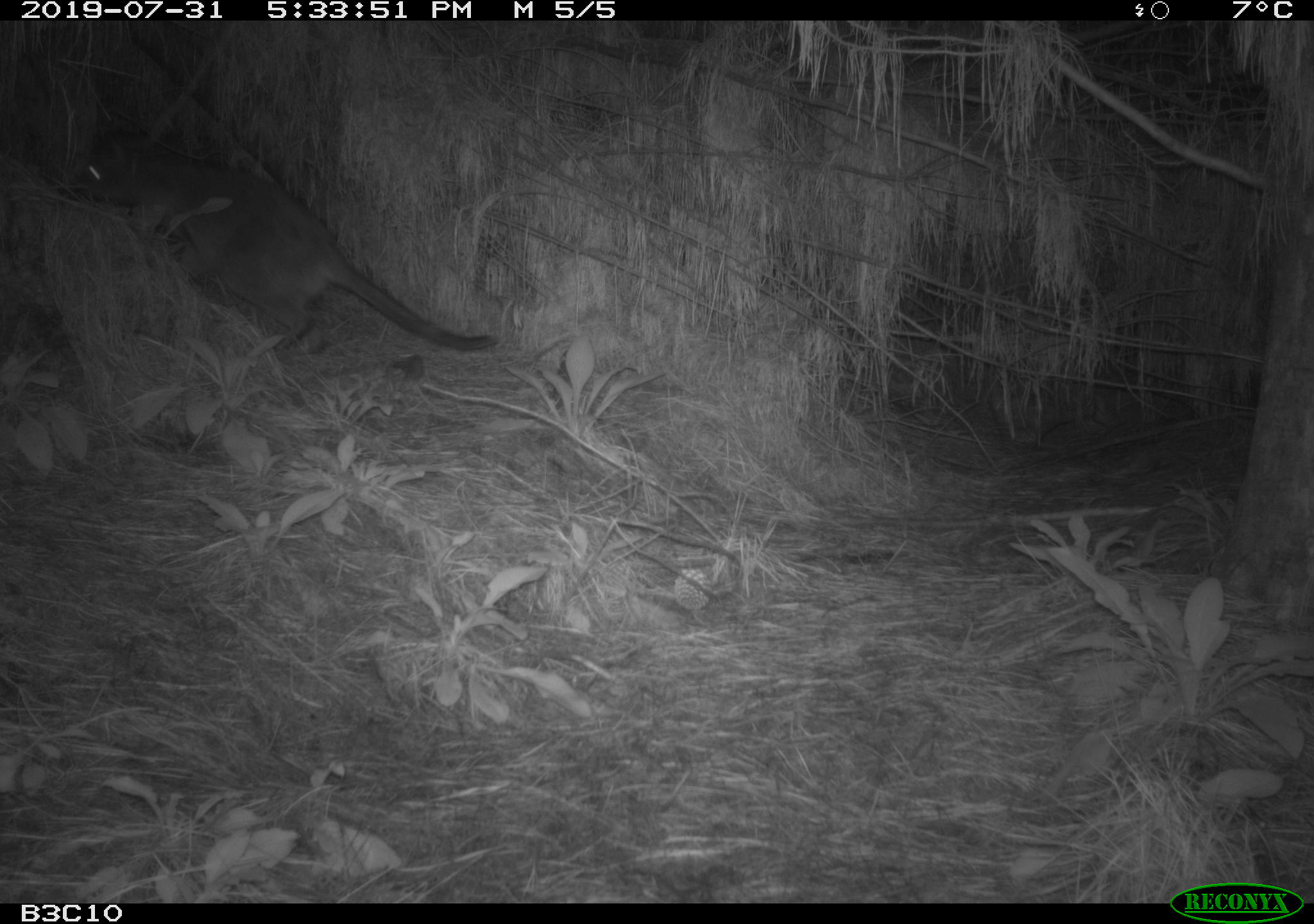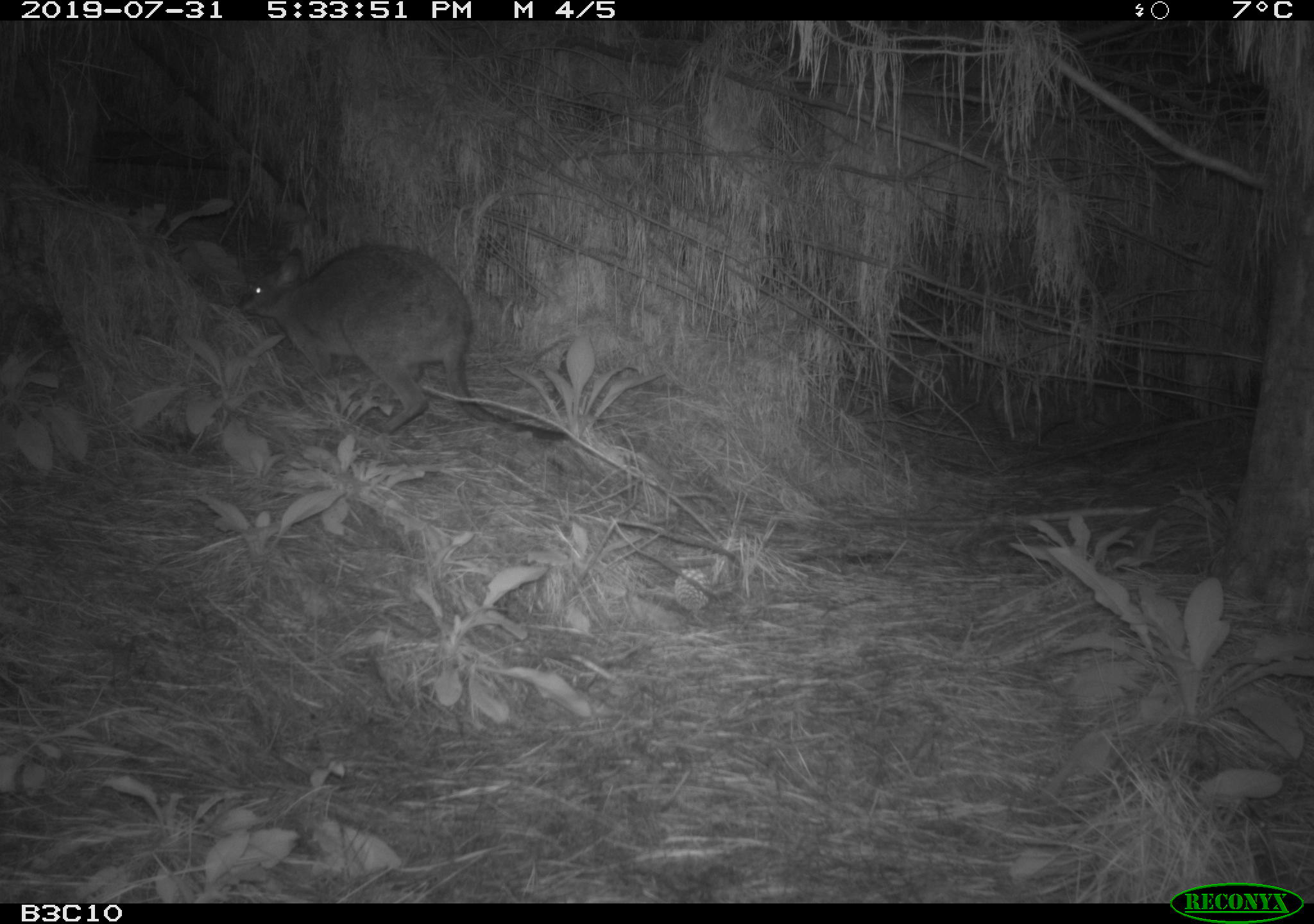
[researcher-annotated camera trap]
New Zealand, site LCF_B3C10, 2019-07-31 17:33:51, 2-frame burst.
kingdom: Animalia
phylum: Chordata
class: Mammalia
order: Diprotodontia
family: Macropodidae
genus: Notamacropus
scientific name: Notamacropus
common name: wallaby